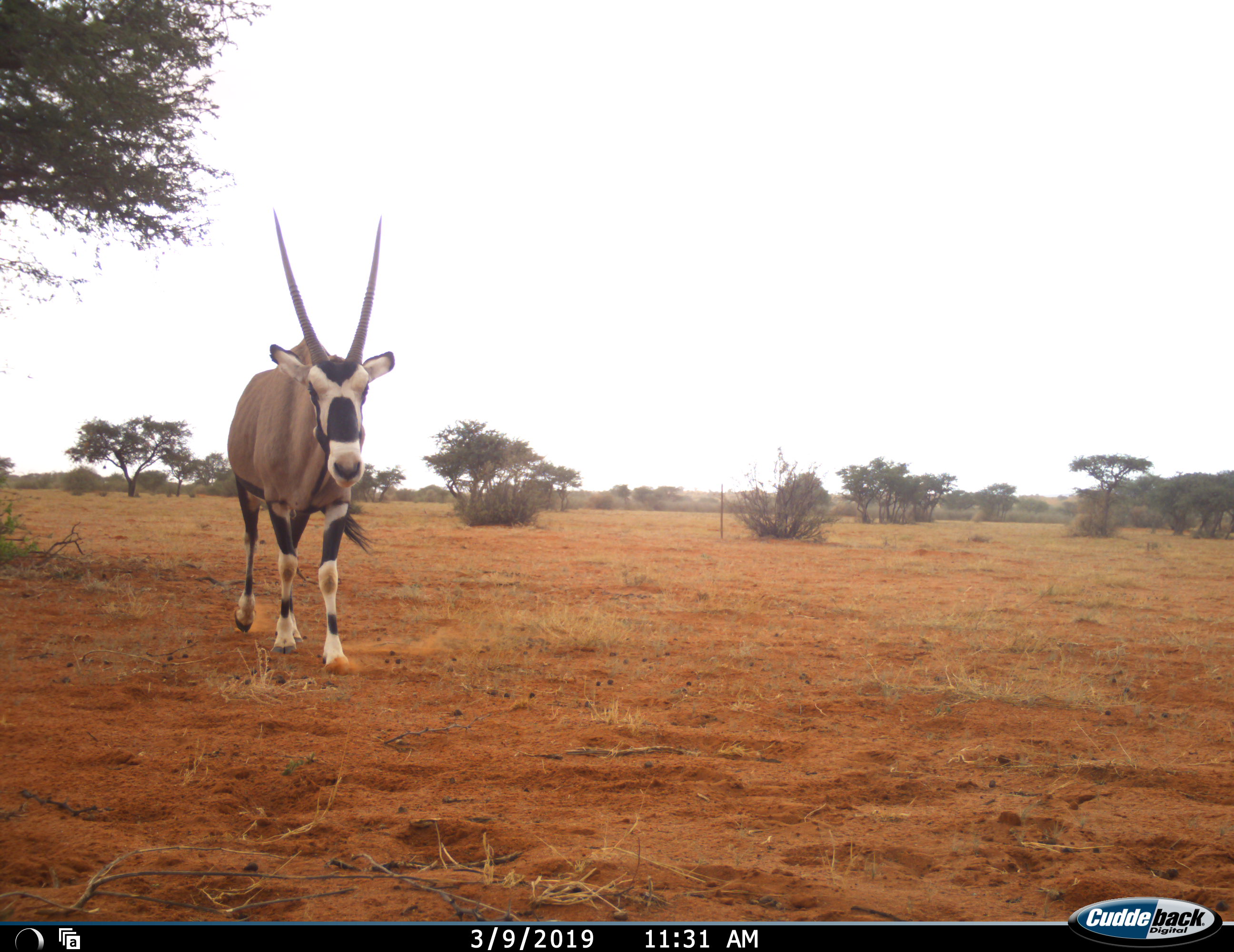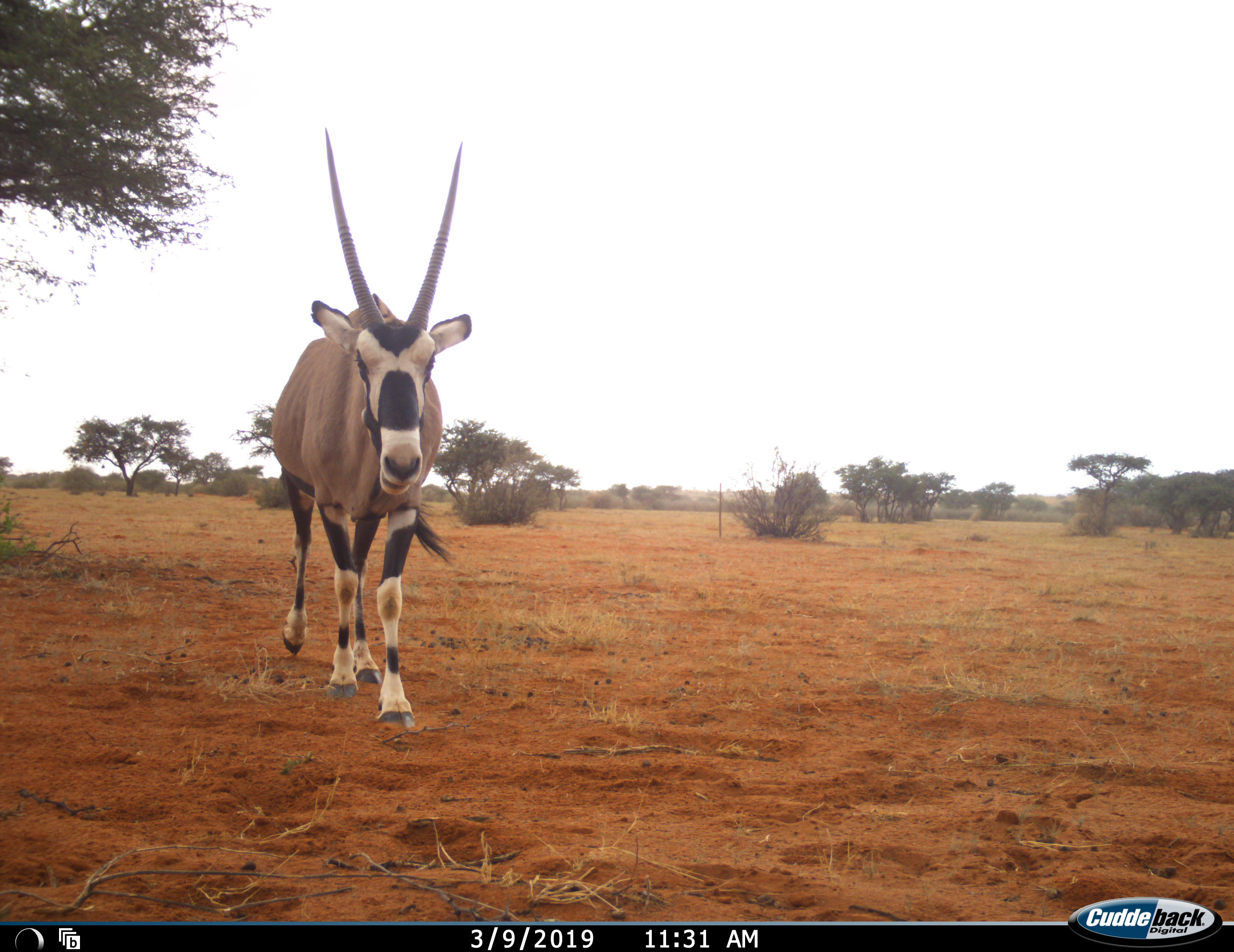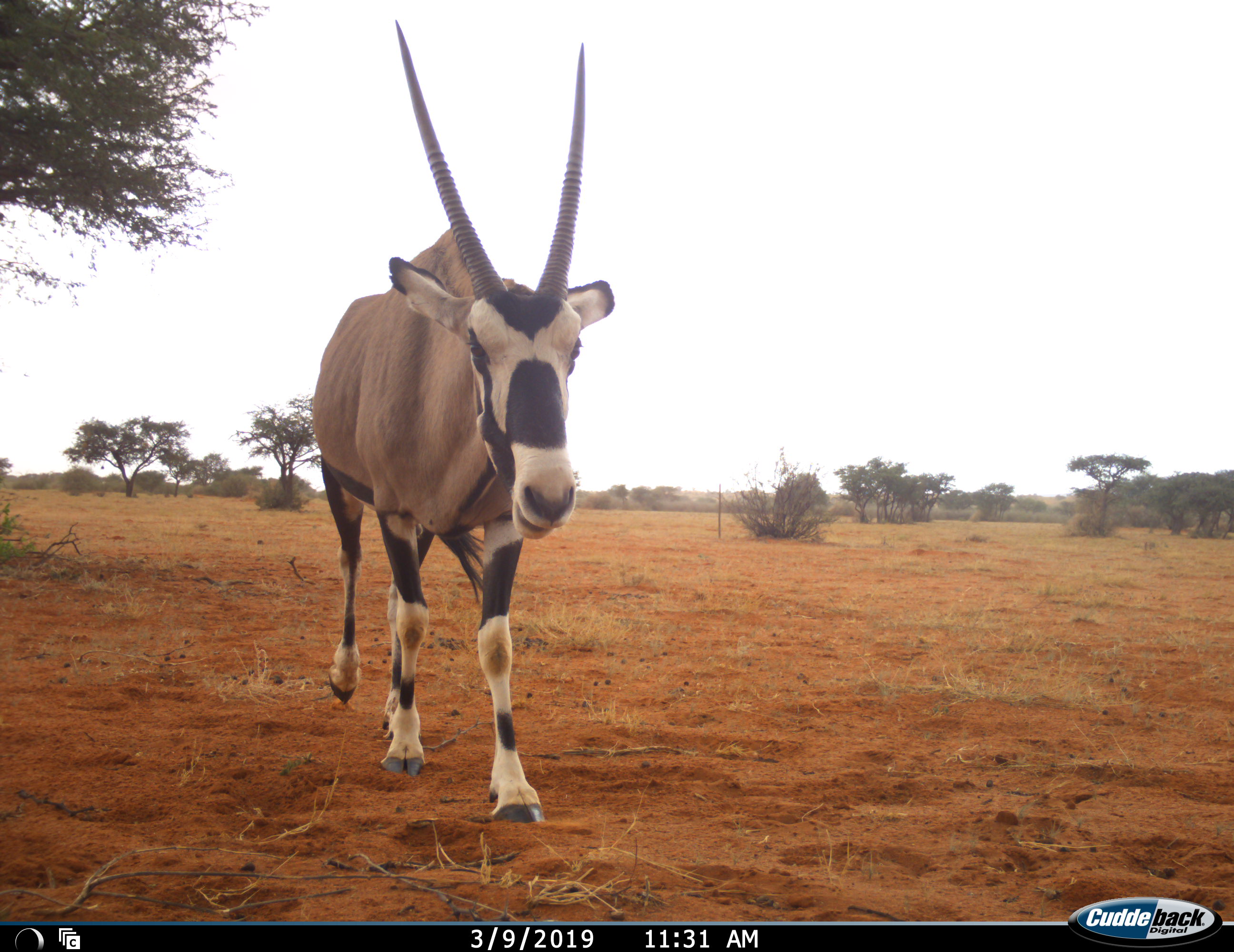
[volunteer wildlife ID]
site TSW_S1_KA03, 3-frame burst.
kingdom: Animalia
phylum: Chordata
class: Mammalia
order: Artiodactyla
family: Bovidae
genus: Oryx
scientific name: Oryx gazella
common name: gemsbok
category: oryx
Oryx (gemsbok) (Oryx gazella), count 1. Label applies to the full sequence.